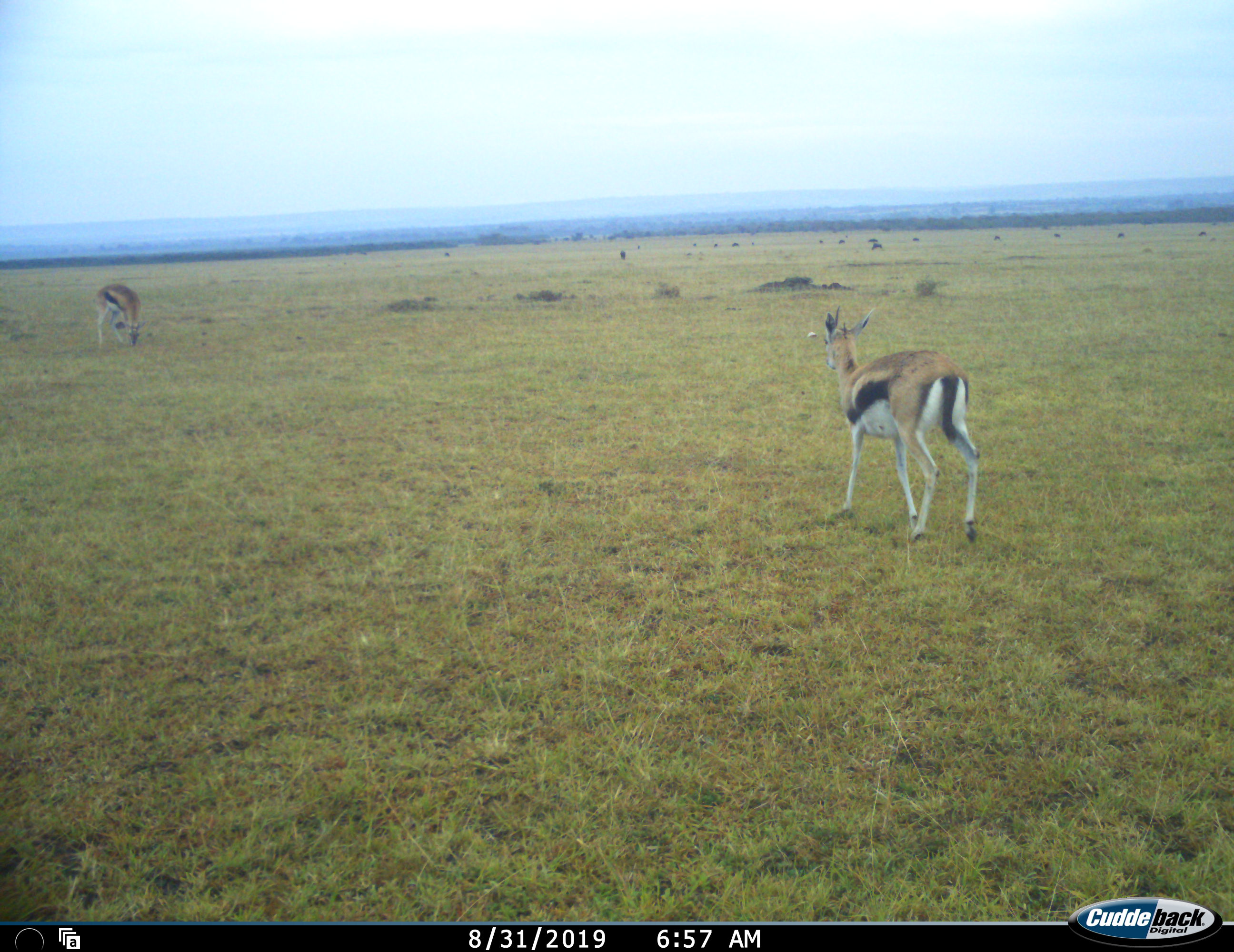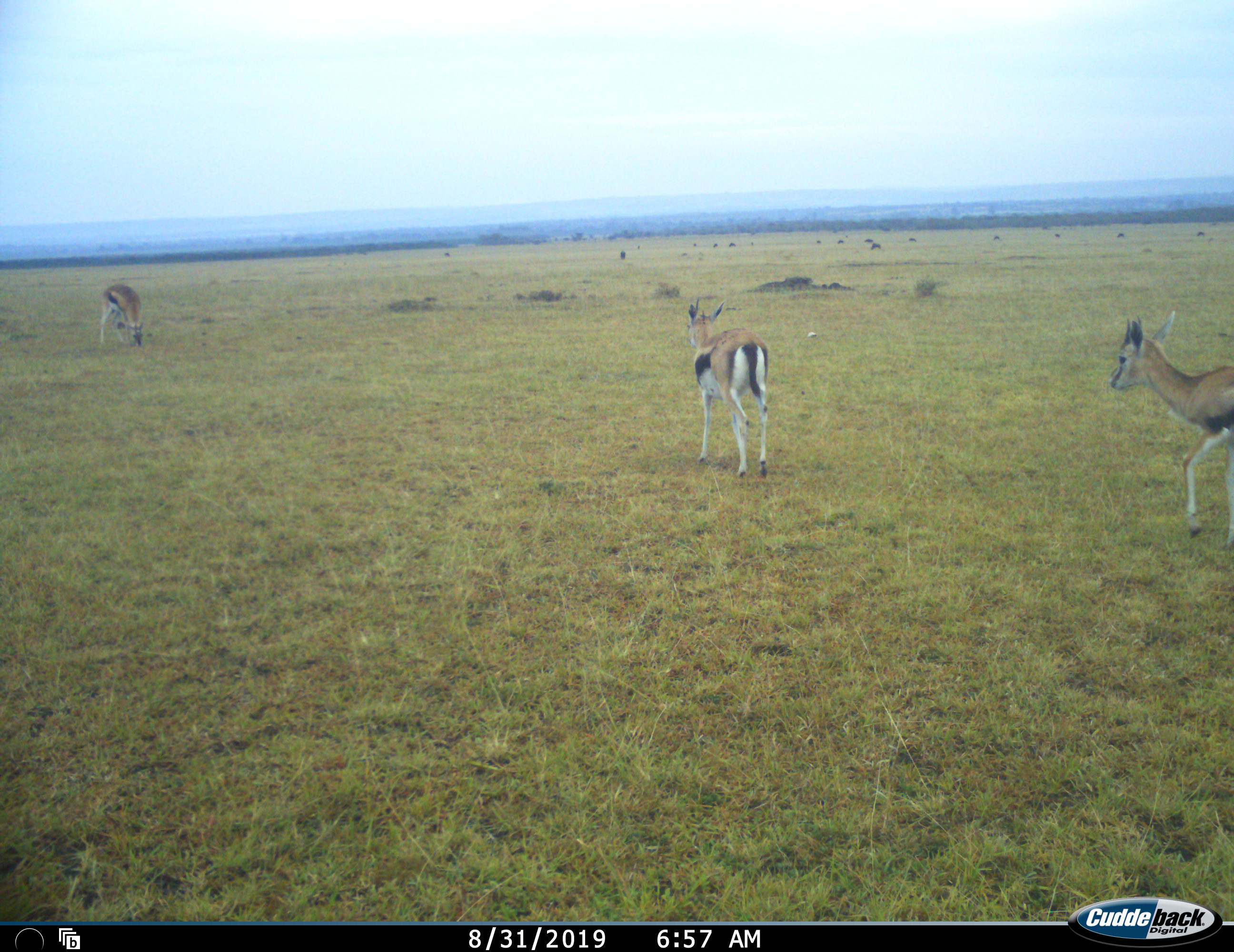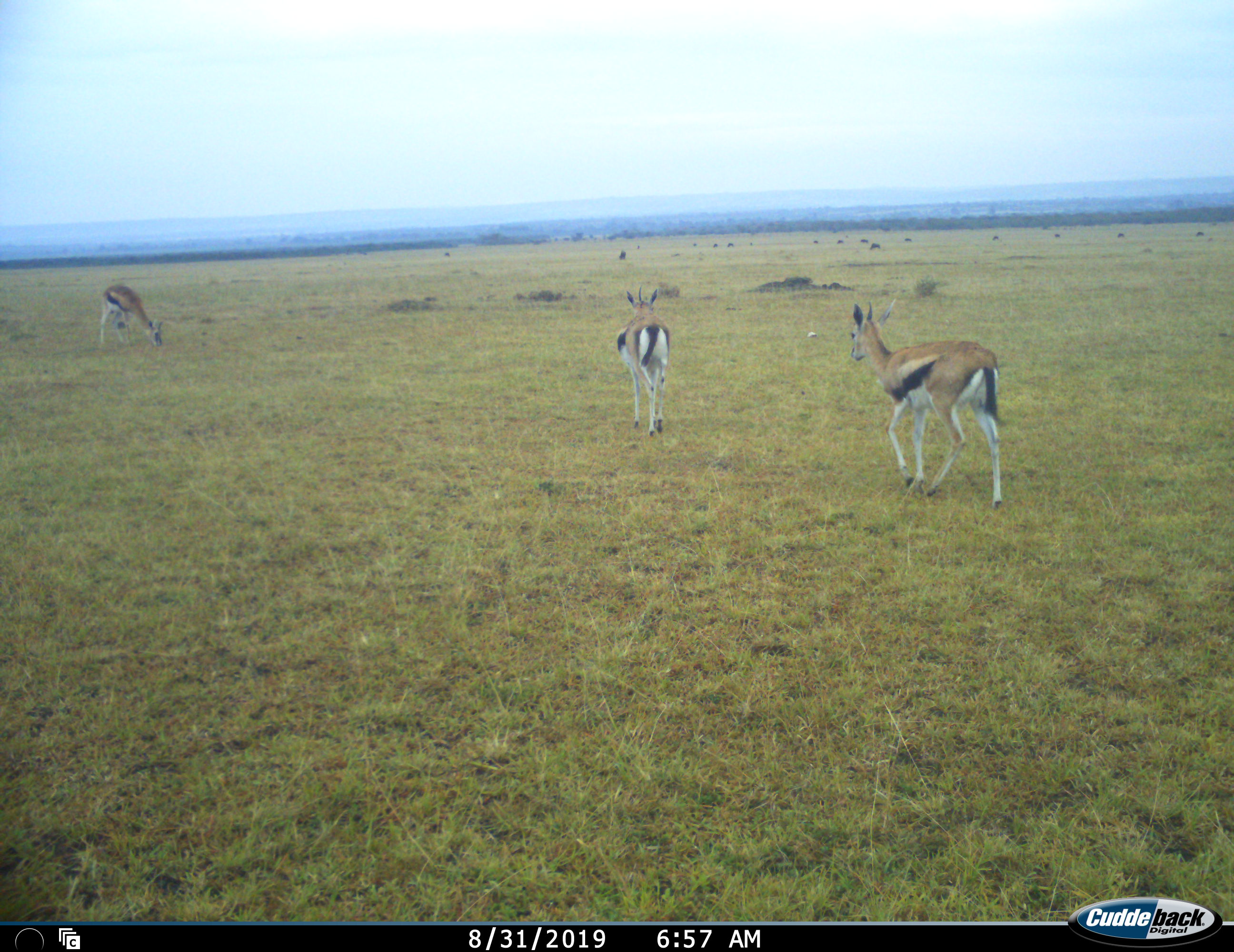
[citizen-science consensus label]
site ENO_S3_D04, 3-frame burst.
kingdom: Animalia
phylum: Chordata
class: Mammalia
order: Artiodactyla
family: Bovidae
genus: Eudorcas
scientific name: Eudorcas thomsonii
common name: thomson's gazelle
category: gazellethomsons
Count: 3.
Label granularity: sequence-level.